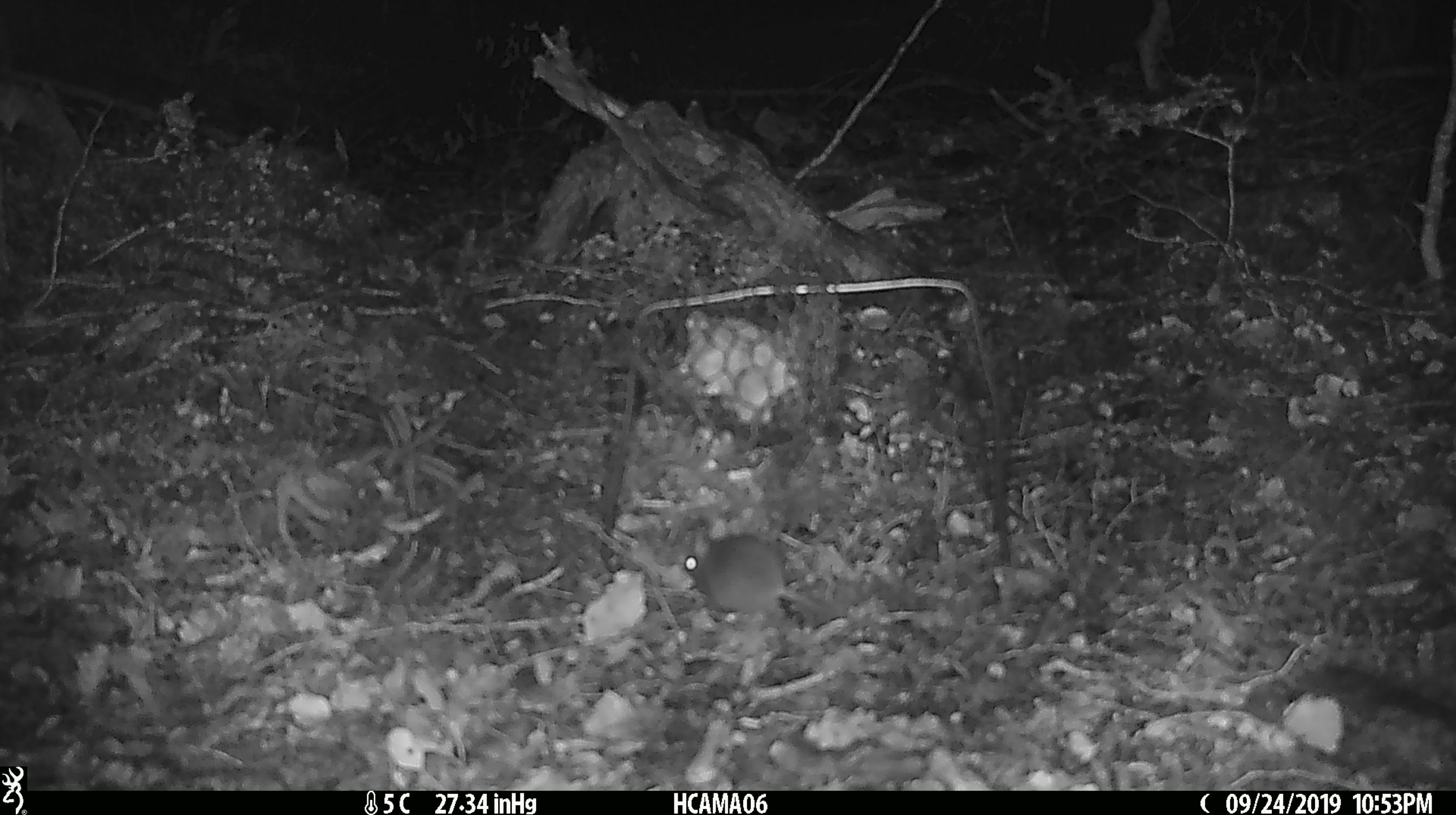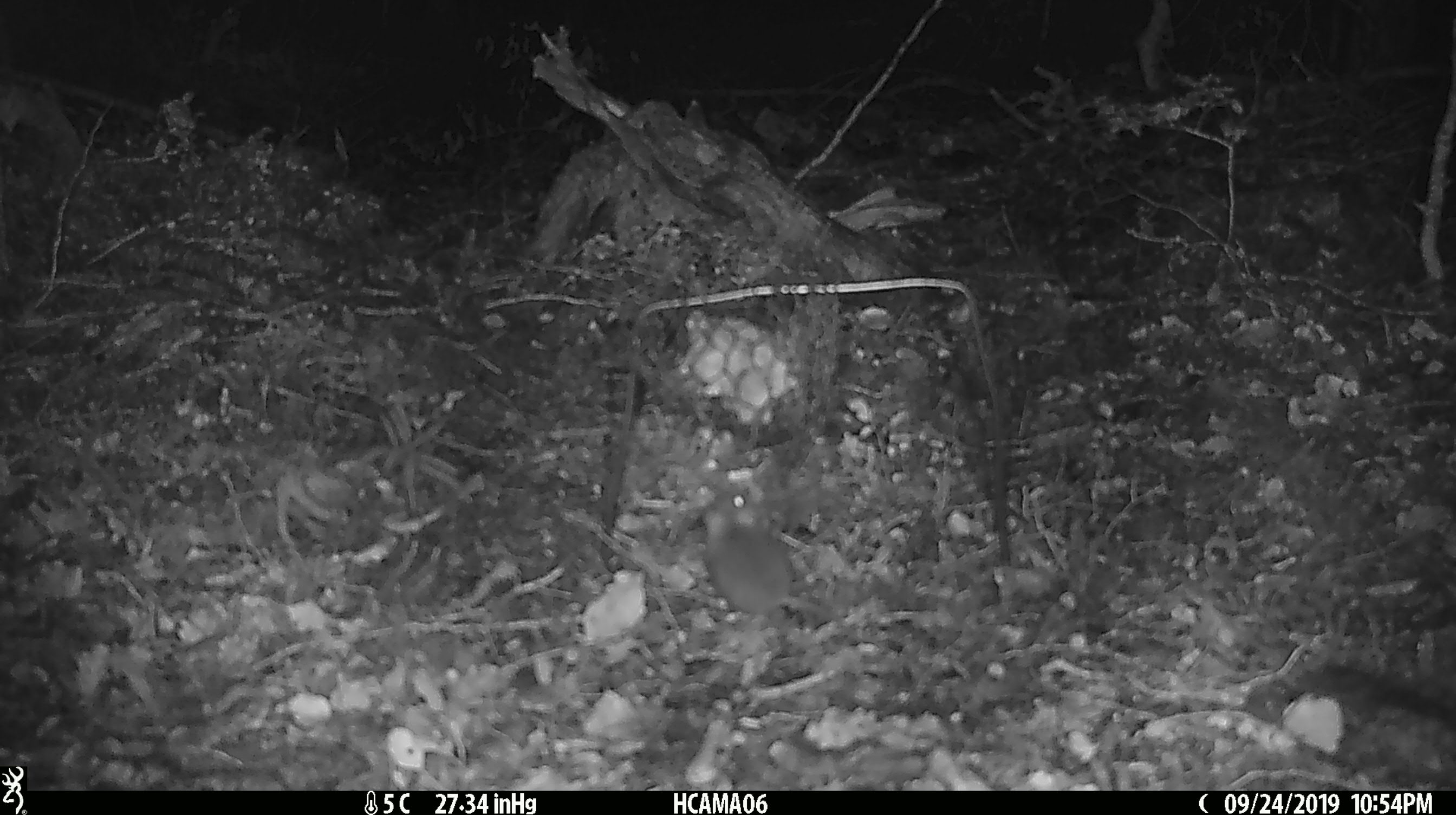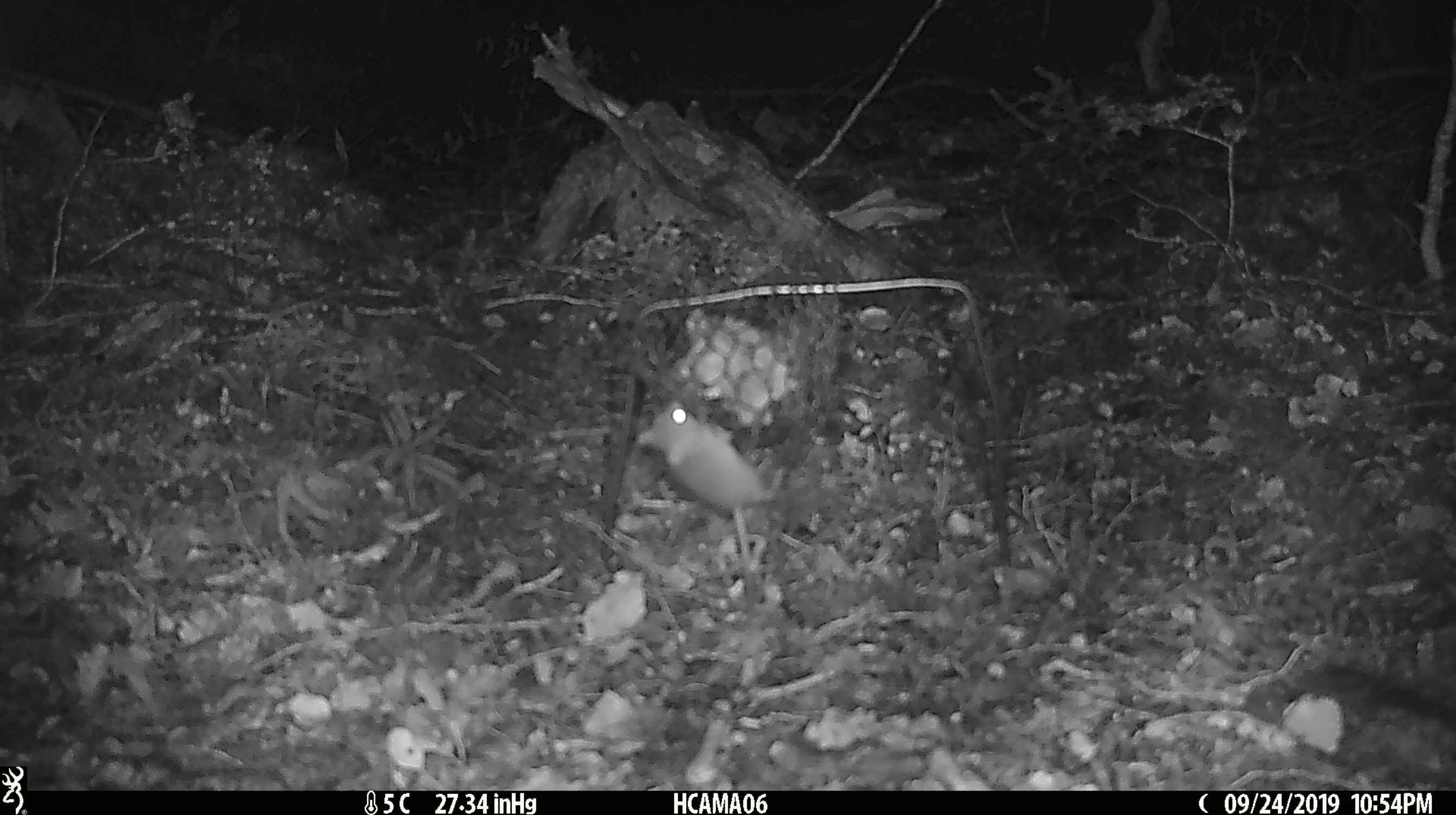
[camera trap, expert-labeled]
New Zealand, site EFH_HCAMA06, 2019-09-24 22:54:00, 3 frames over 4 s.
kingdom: Animalia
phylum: Chordata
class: Mammalia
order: Rodentia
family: Muridae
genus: Mus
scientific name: Mus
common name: mouse